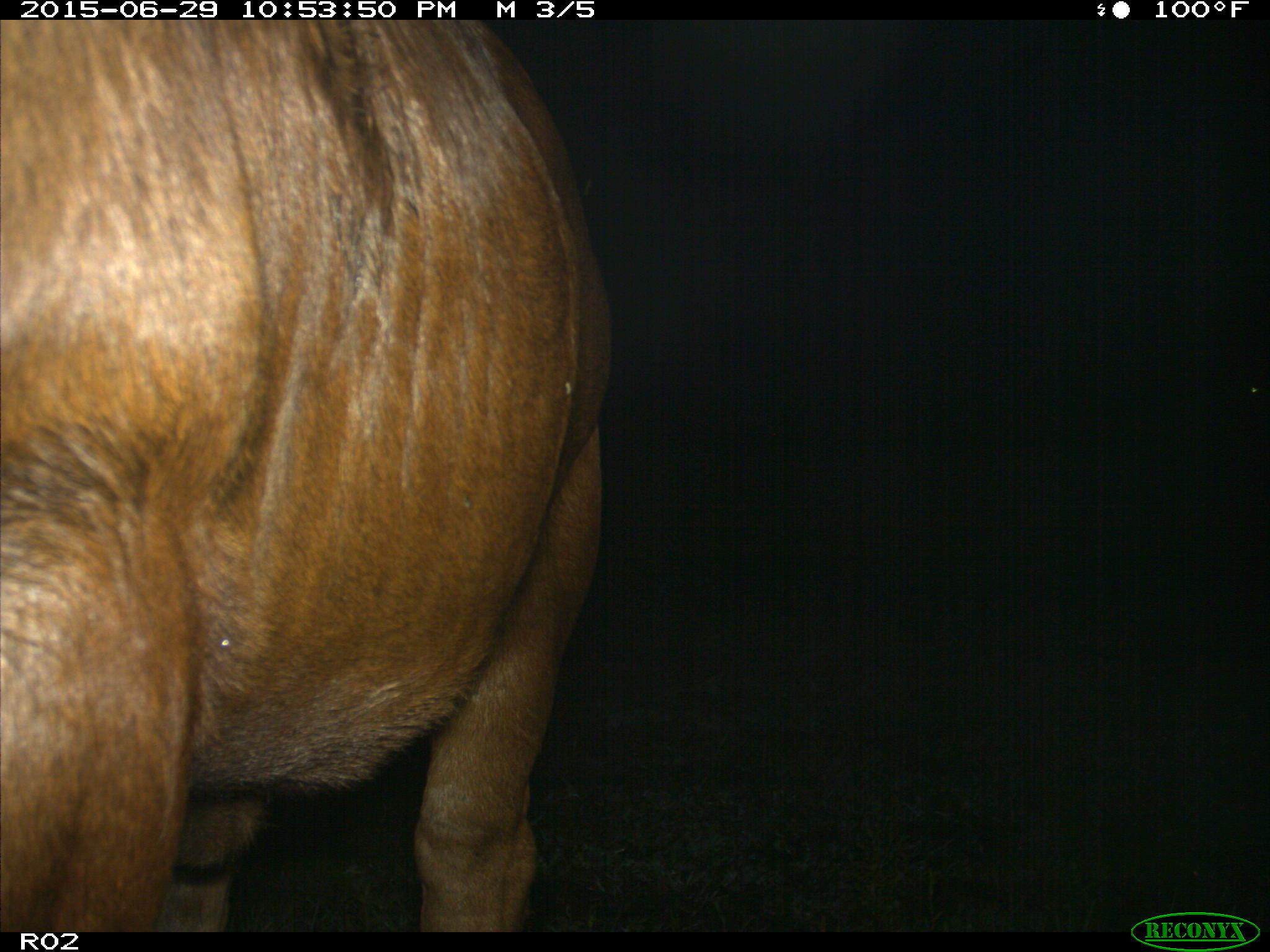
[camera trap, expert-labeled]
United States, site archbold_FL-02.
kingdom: Animalia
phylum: Chordata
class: Mammalia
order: Artiodactyla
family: Bovidae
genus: Bos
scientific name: Bos taurus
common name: domestic cow